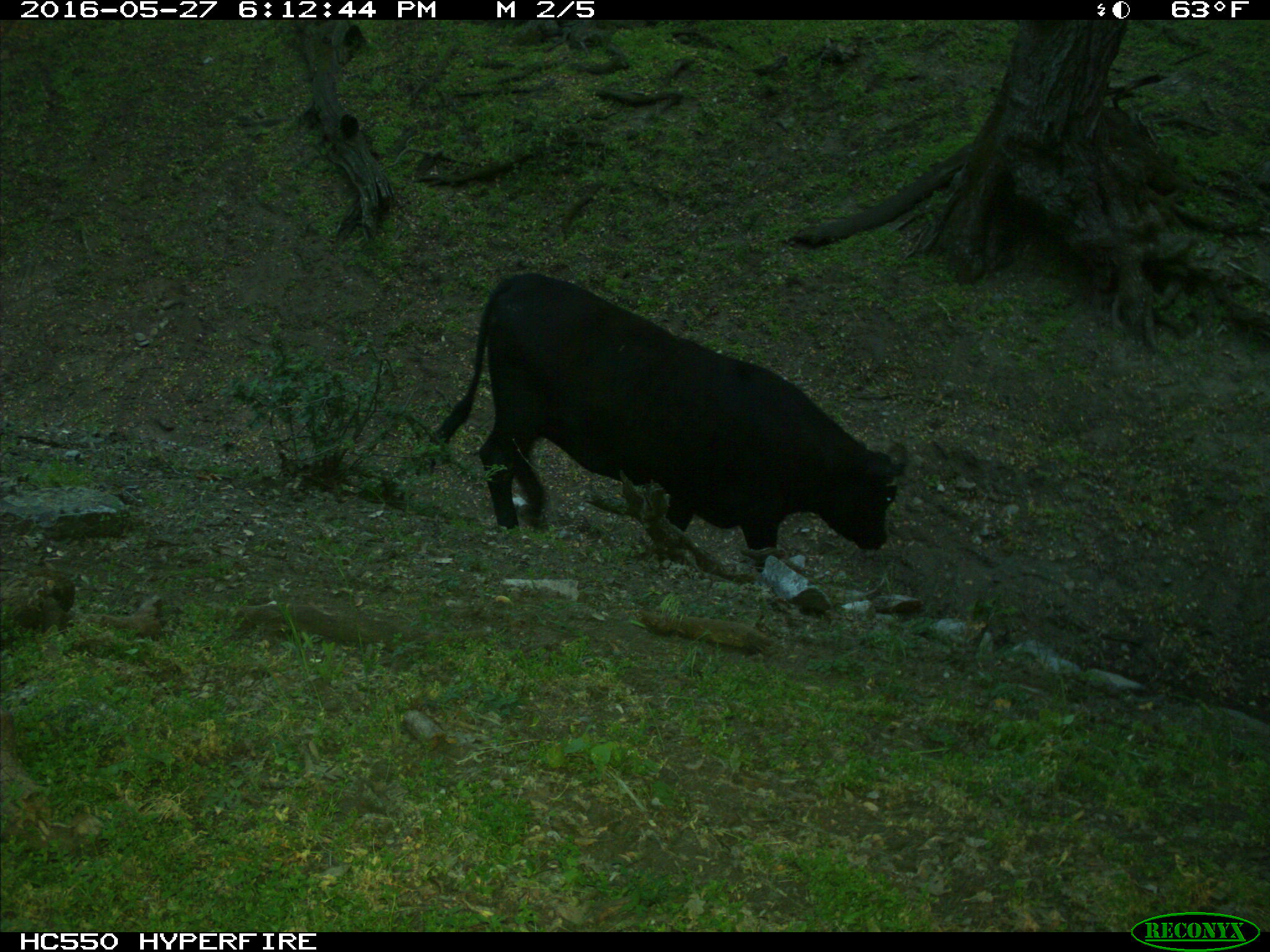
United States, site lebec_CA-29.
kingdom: Animalia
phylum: Chordata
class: Mammalia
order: Artiodactyla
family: Bovidae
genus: Bos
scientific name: Bos taurus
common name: domestic cow